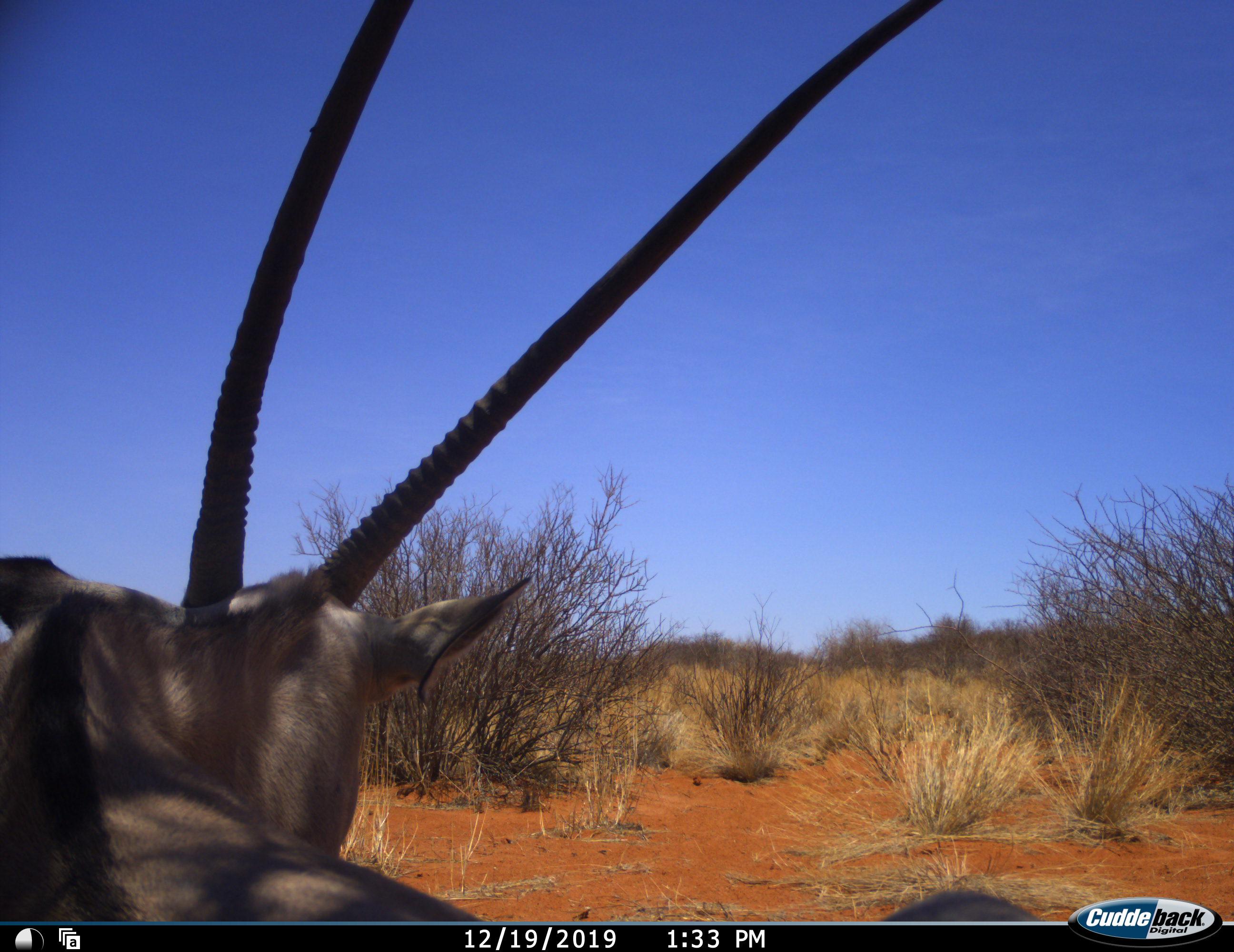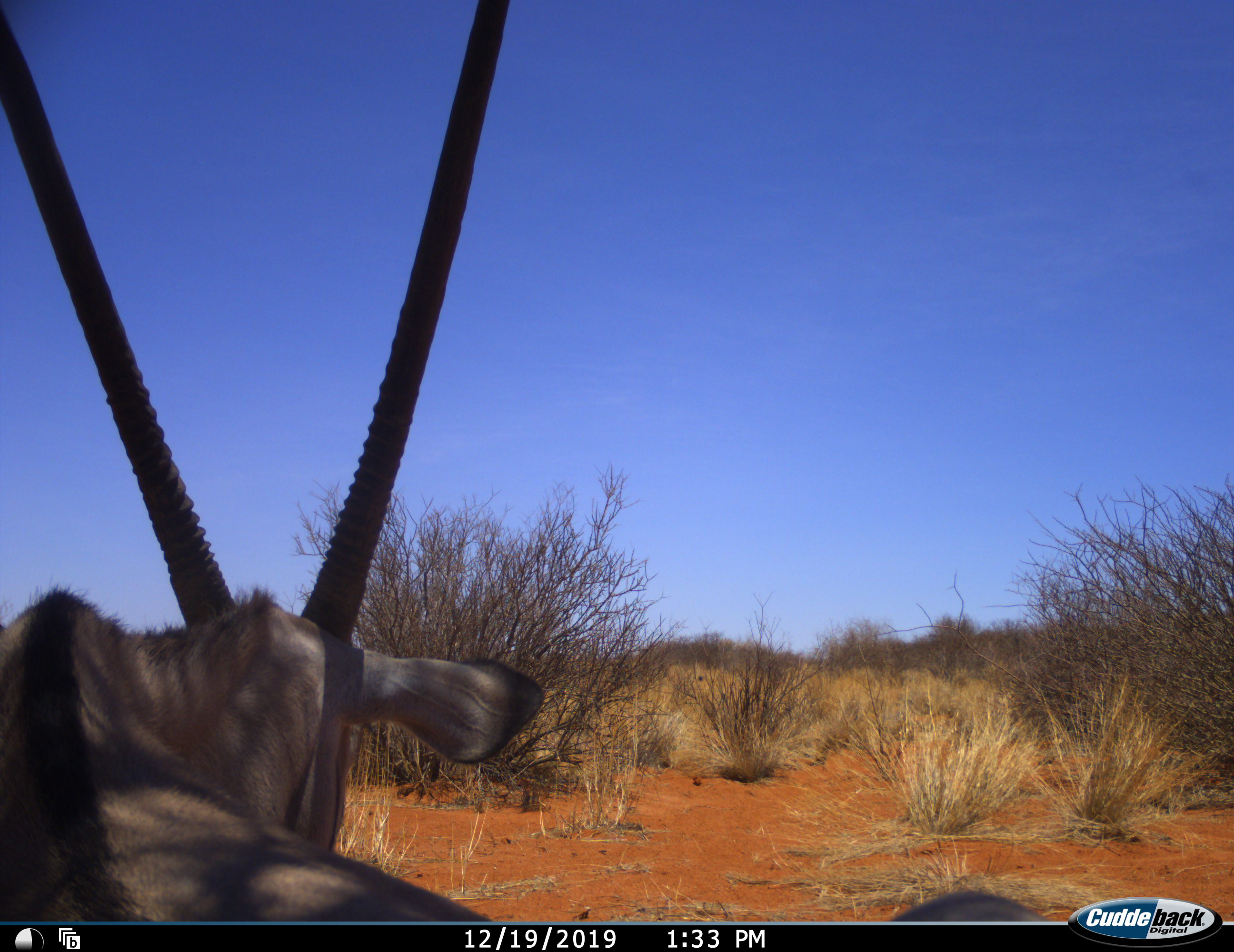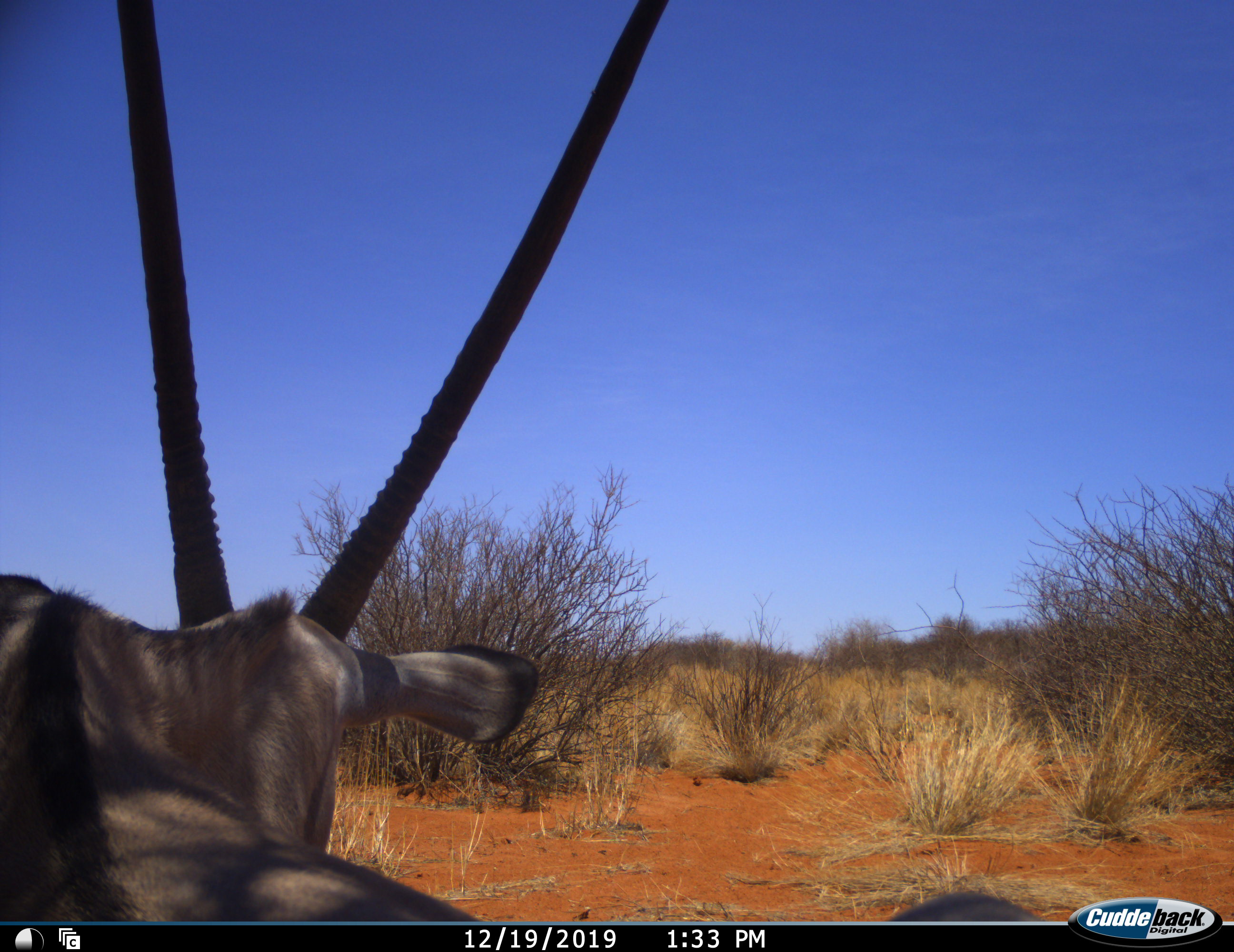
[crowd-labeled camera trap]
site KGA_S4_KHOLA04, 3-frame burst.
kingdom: Animalia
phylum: Chordata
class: Mammalia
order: Artiodactyla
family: Bovidae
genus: Oryx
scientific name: Oryx gazella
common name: gemsbok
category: oryx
Oryx (gemsbok) (Oryx gazella), count 1. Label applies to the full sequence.